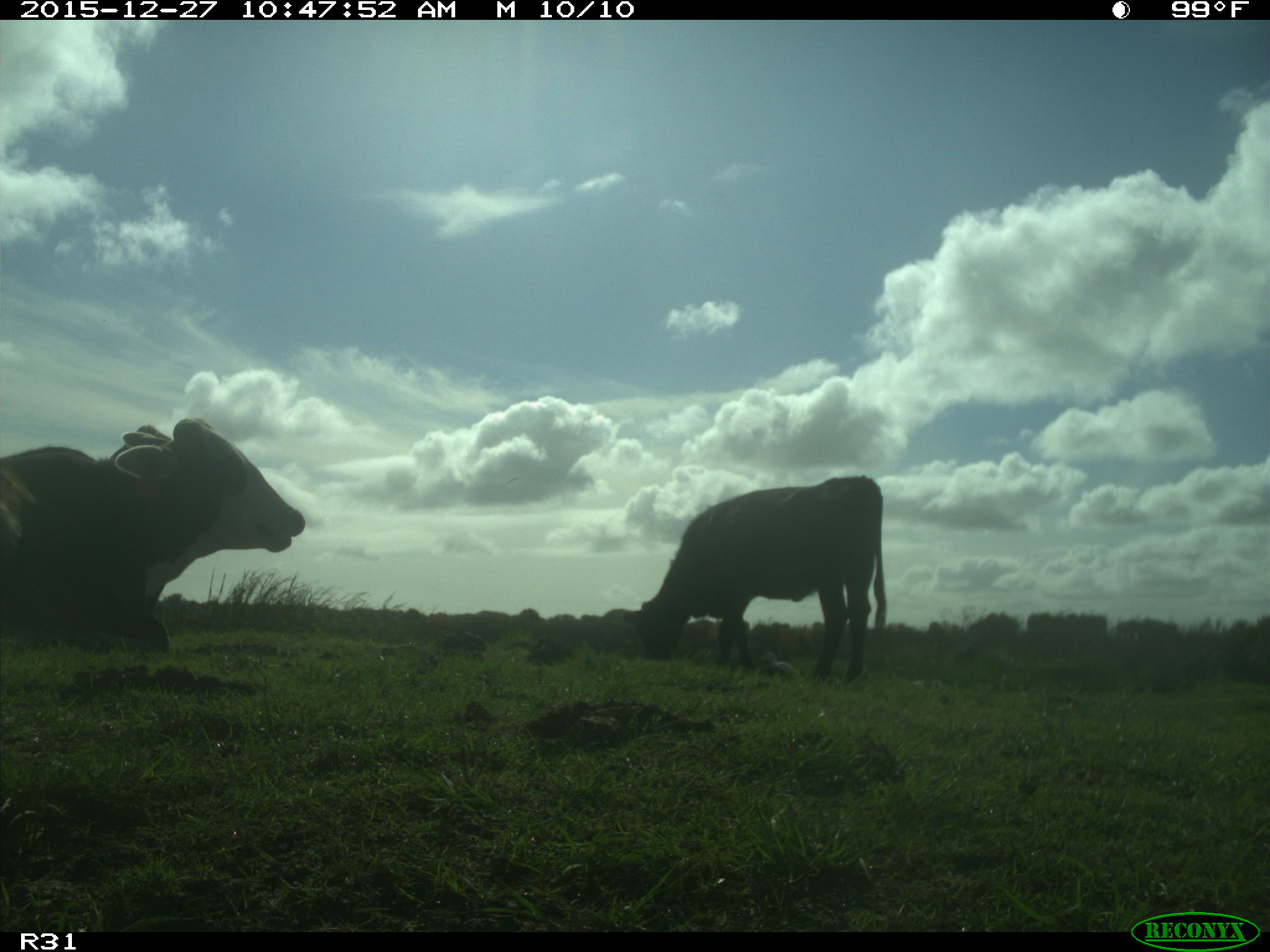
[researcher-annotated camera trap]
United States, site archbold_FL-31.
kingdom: Animalia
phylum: Chordata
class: Mammalia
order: Artiodactyla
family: Bovidae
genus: Bos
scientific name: Bos taurus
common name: domestic cow